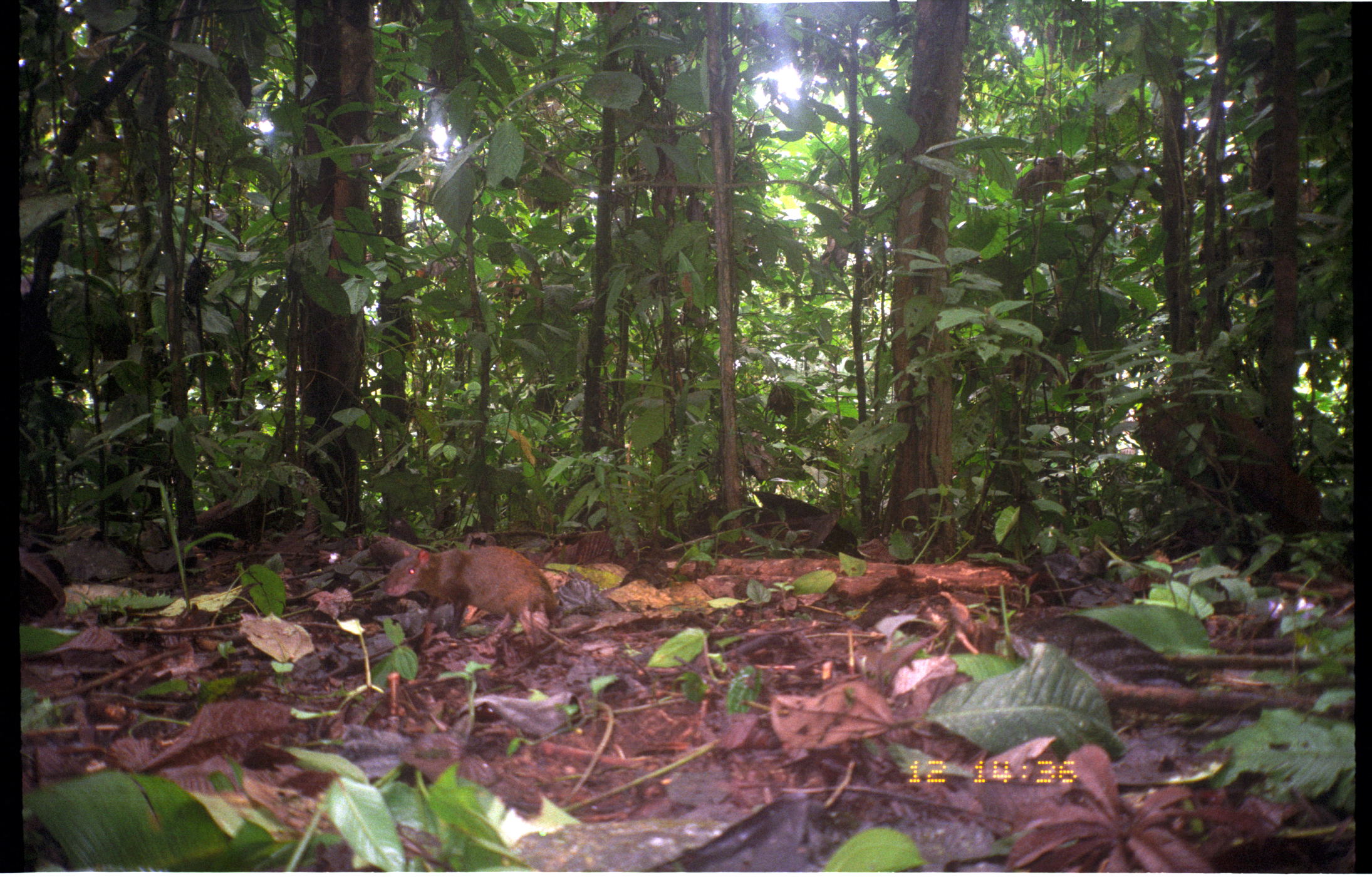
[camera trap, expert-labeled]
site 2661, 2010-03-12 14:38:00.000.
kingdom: Animalia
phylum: Chordata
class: Mammalia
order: Rodentia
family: Dasyproctidae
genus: Dasyprocta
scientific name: Dasyprocta punctata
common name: central american agouti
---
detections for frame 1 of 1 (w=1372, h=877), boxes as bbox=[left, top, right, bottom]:
dasyprocta punctata: bbox=[385, 546, 560, 650]